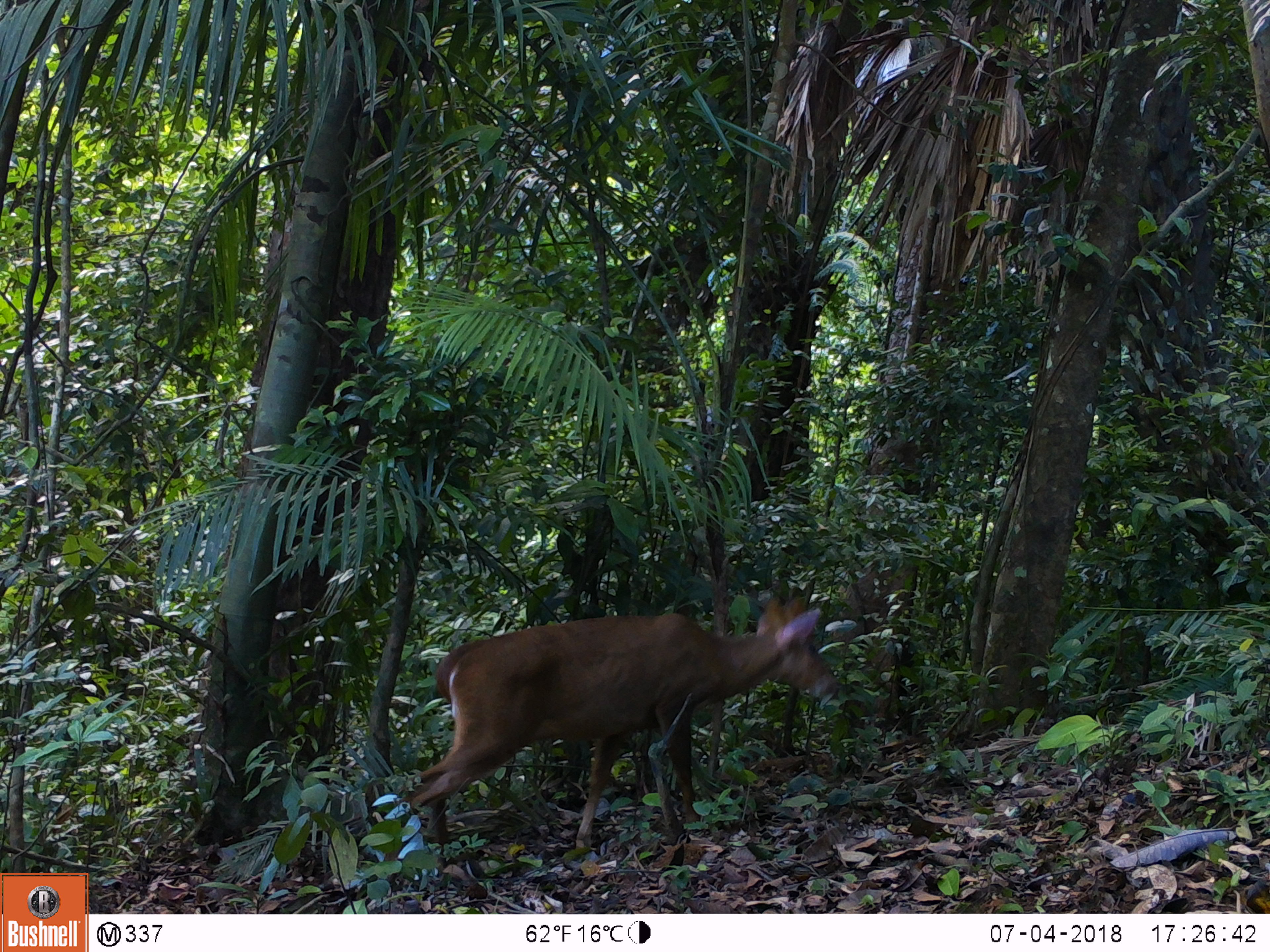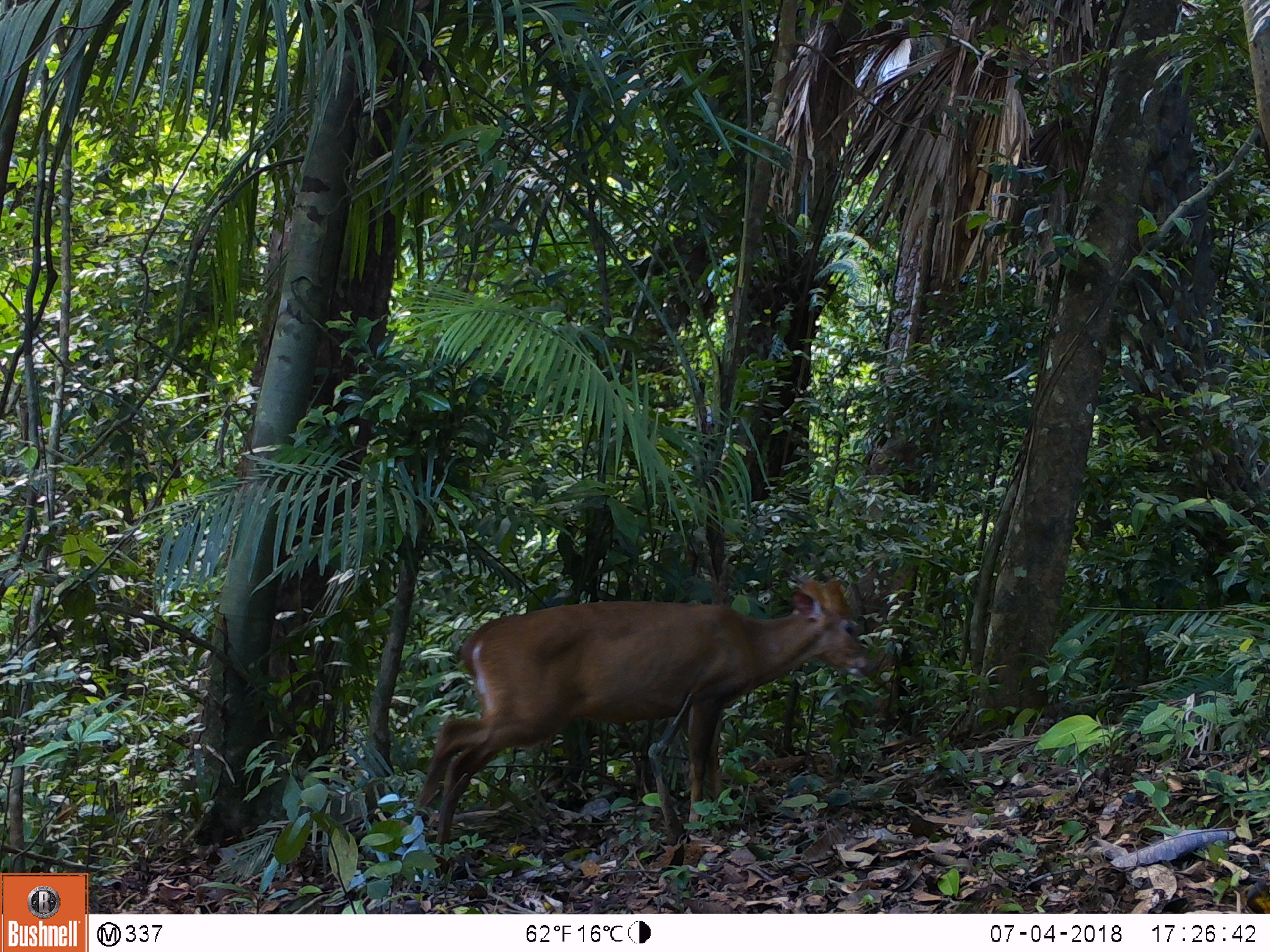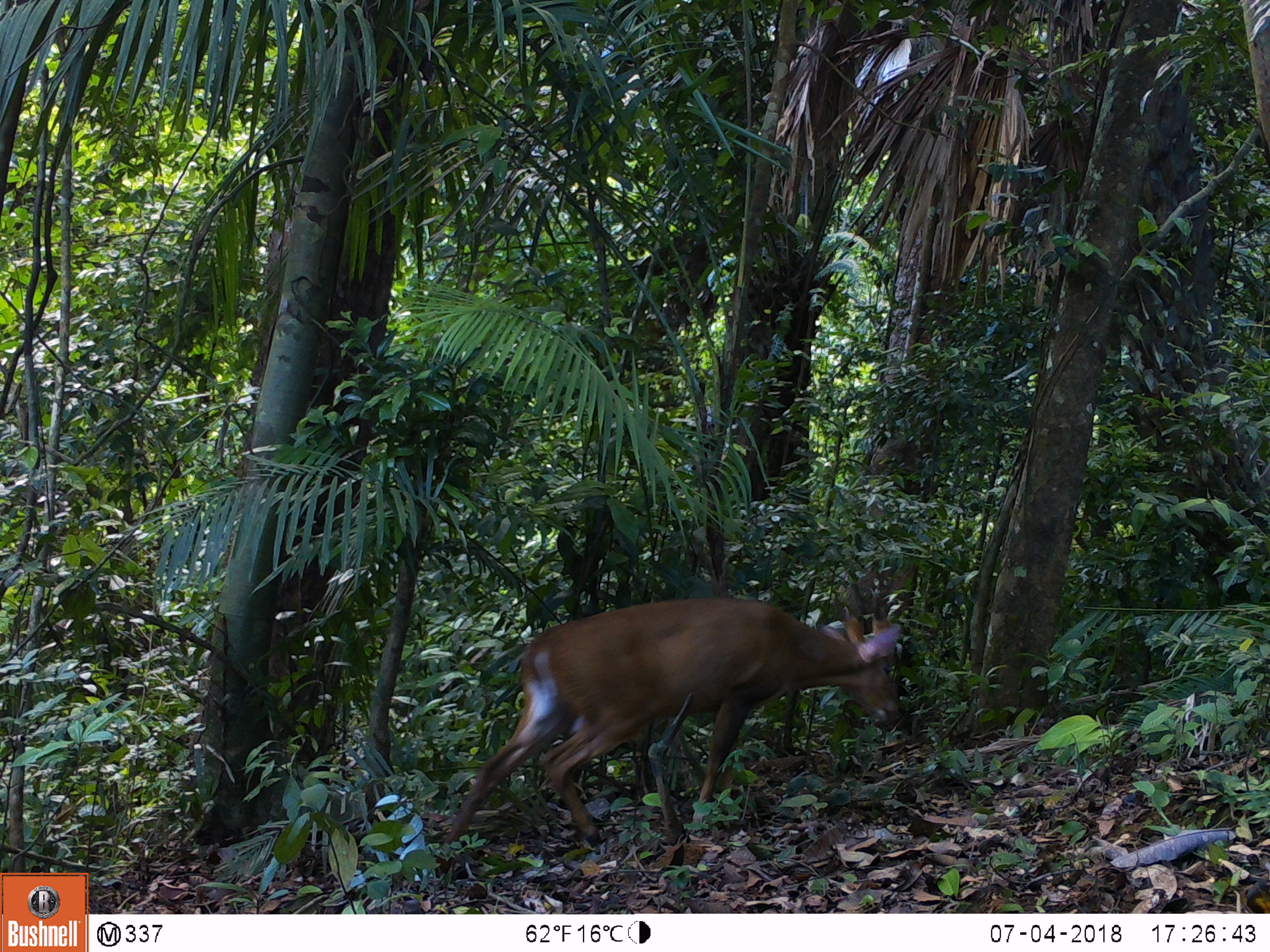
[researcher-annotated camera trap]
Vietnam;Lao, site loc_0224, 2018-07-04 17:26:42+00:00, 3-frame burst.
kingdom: Animalia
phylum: Chordata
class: Mammalia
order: Artiodactyla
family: Cervidae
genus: Muntiacus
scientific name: Muntiacus vuquangensis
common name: large-antlered muntjac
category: large antlered muntjac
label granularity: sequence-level